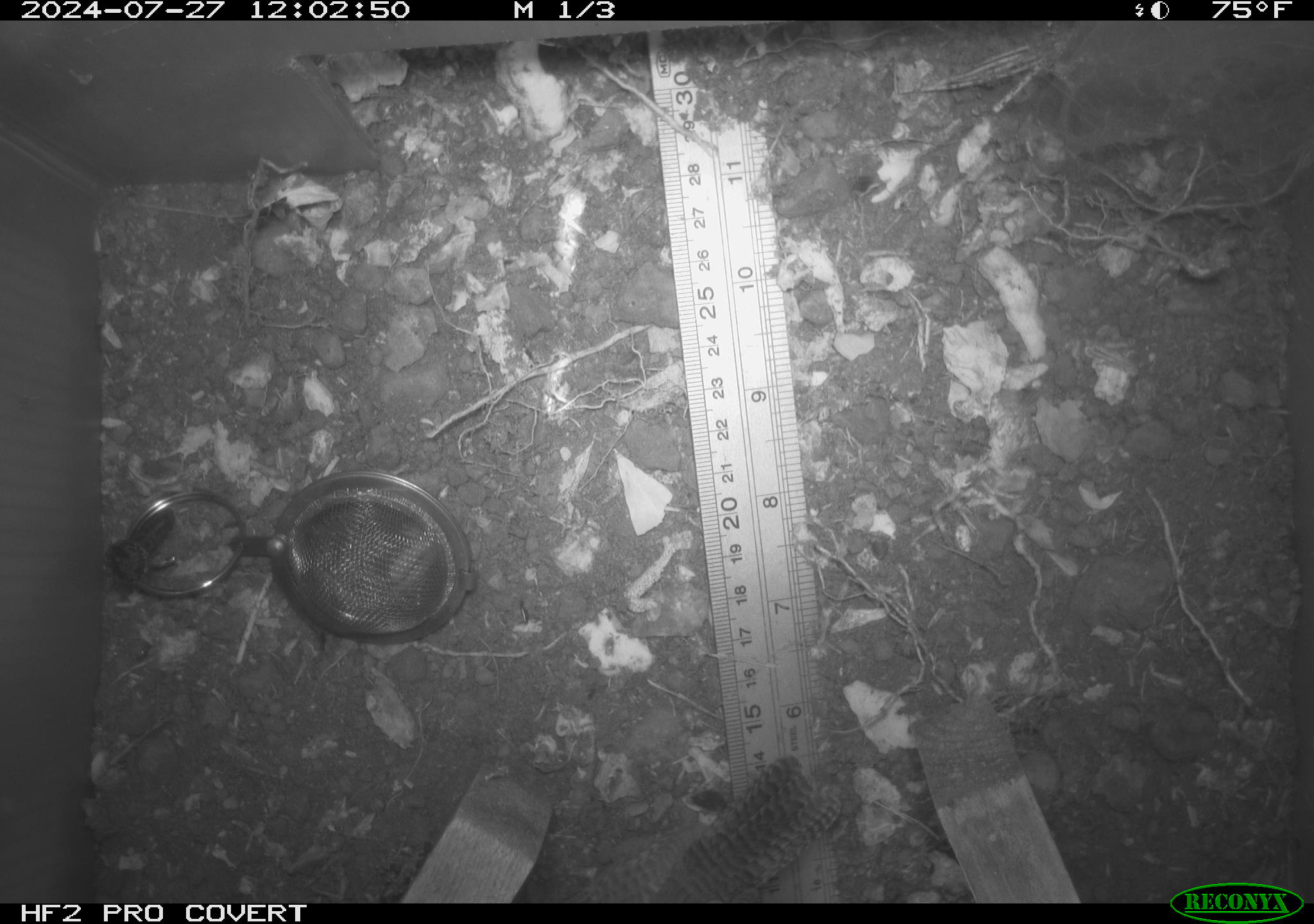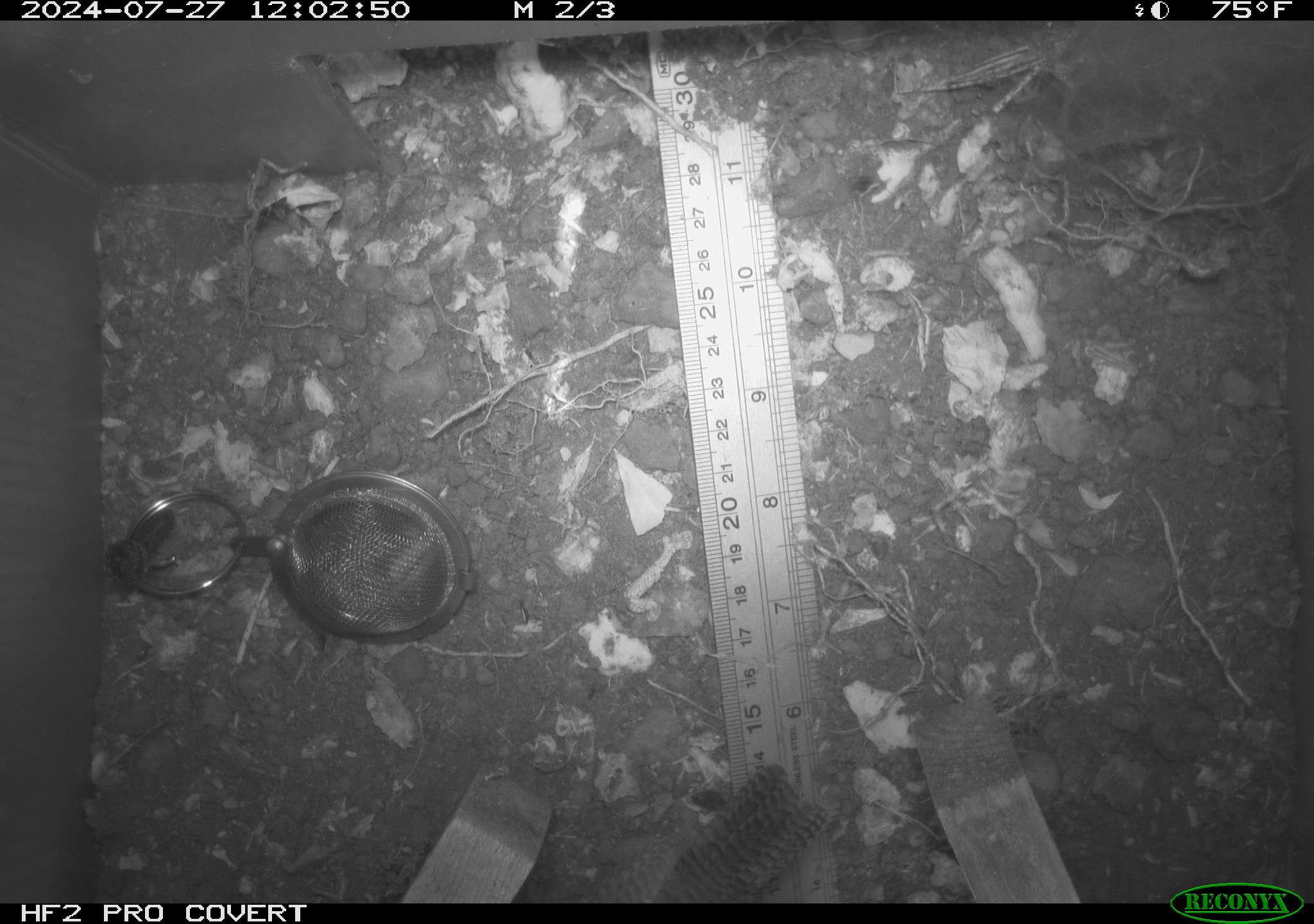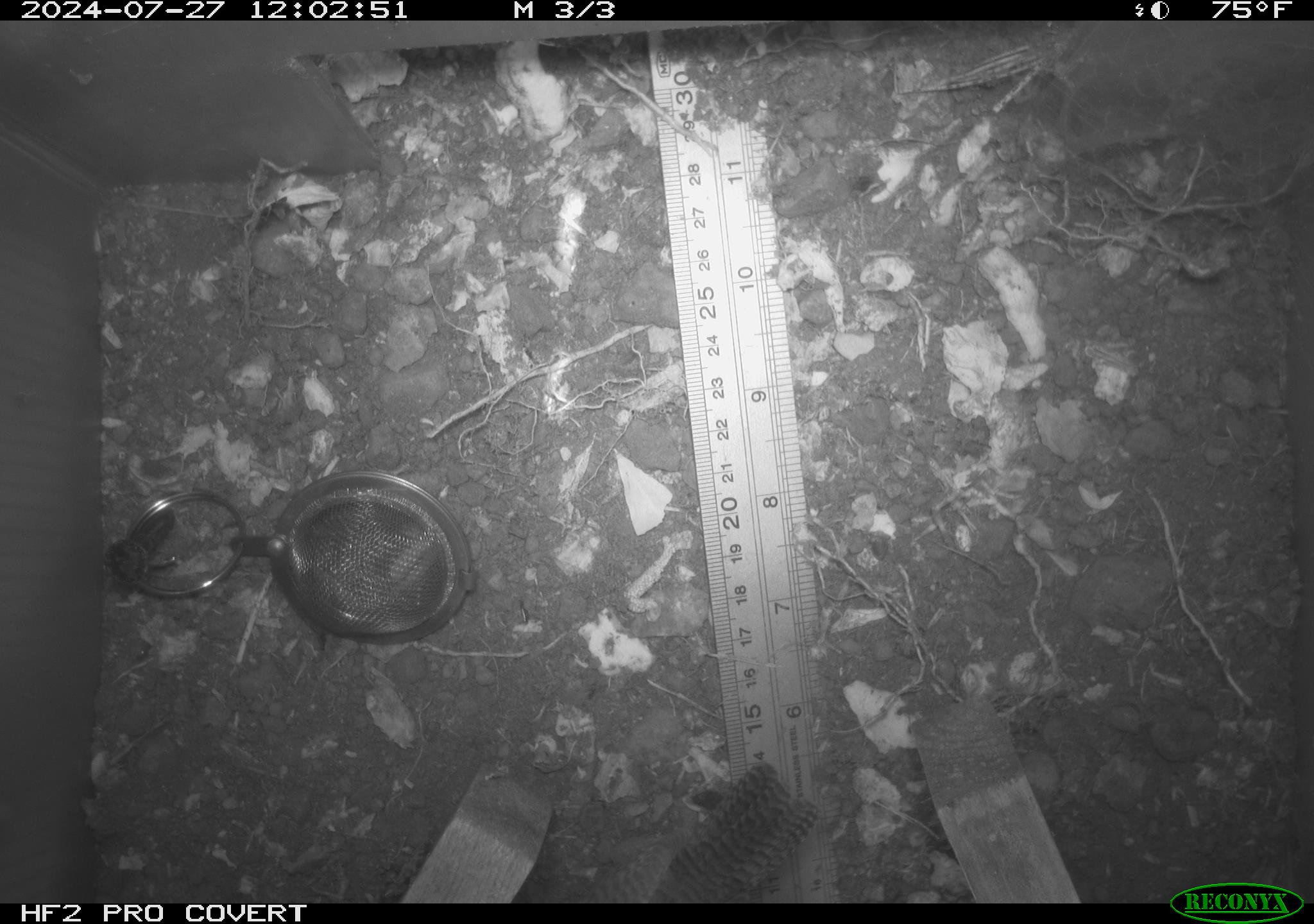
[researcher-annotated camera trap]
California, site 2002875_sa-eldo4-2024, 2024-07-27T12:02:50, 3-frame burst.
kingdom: Animalia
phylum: Chordata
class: Aves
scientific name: Aves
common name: bird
Bird (Aves).